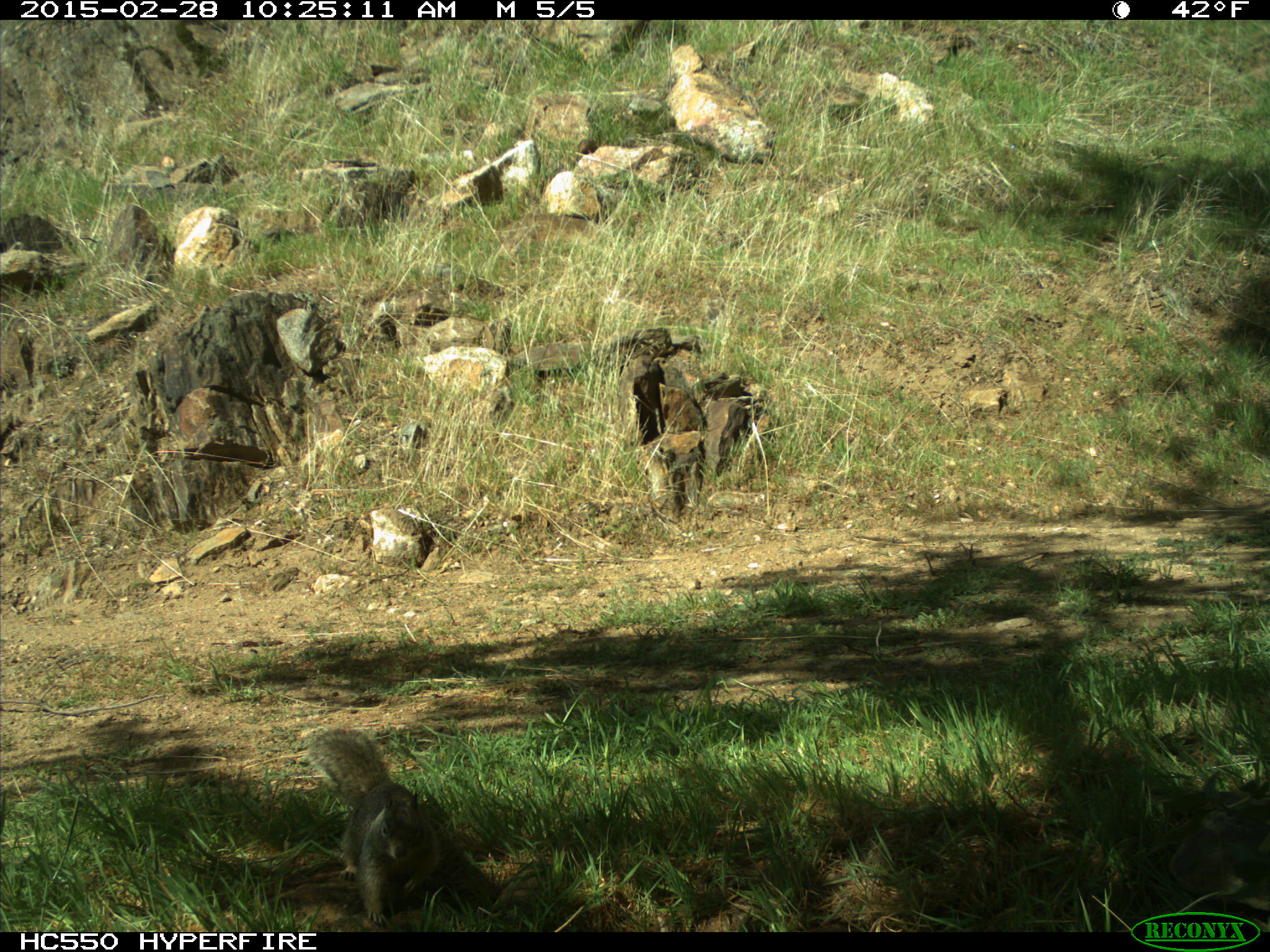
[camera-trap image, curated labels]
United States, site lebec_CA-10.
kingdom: Animalia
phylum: Chordata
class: Mammalia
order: Rodentia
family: Sciuridae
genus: Otospermophilus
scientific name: Otospermophilus beecheyi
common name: california ground squirrel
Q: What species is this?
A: Otospermophilus beecheyi (california ground squirrel).